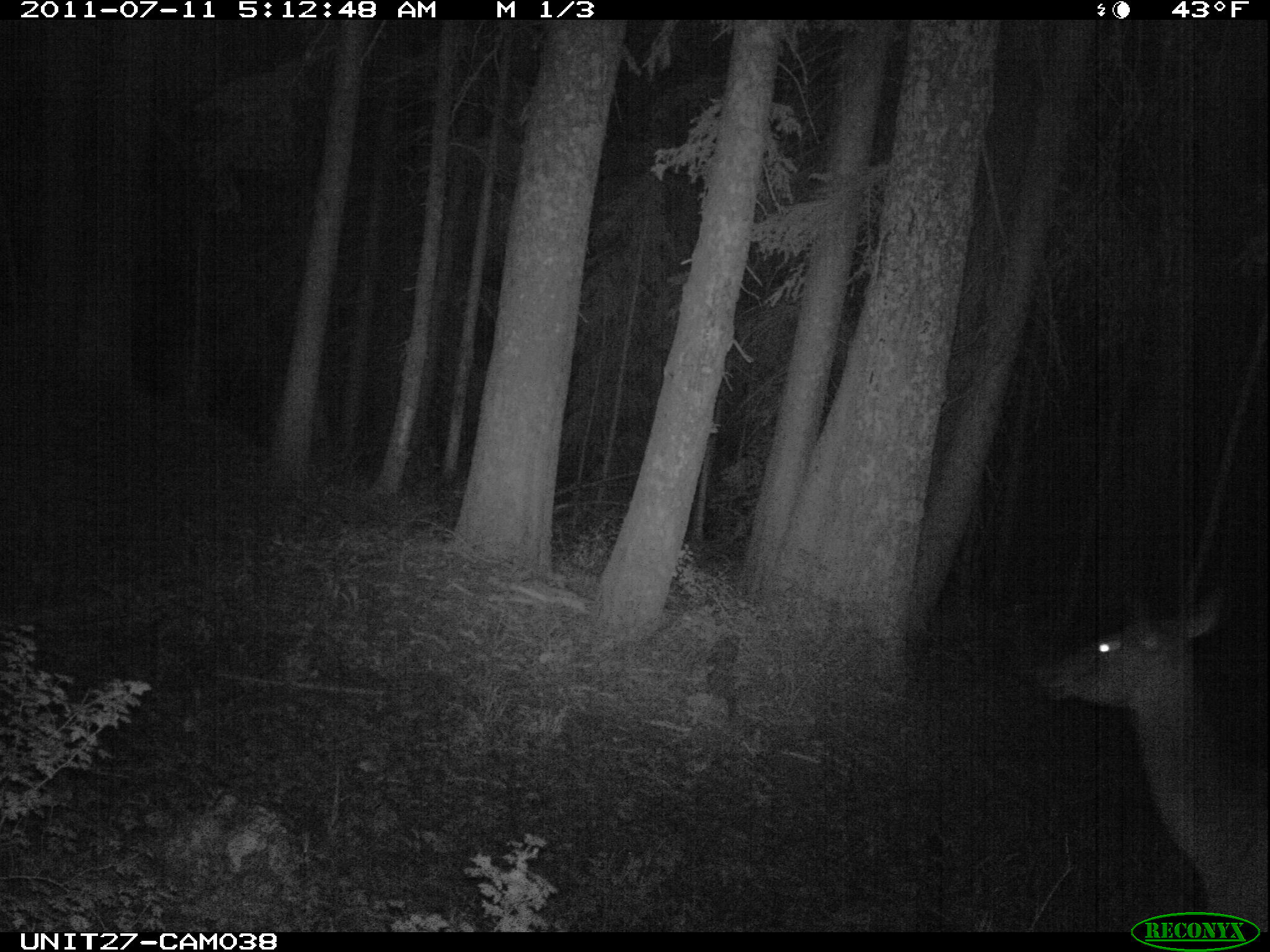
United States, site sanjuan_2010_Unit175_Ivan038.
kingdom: Animalia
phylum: Chordata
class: Mammalia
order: Artiodactyla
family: Cervidae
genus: Cervus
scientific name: Cervus elaphus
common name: red deer